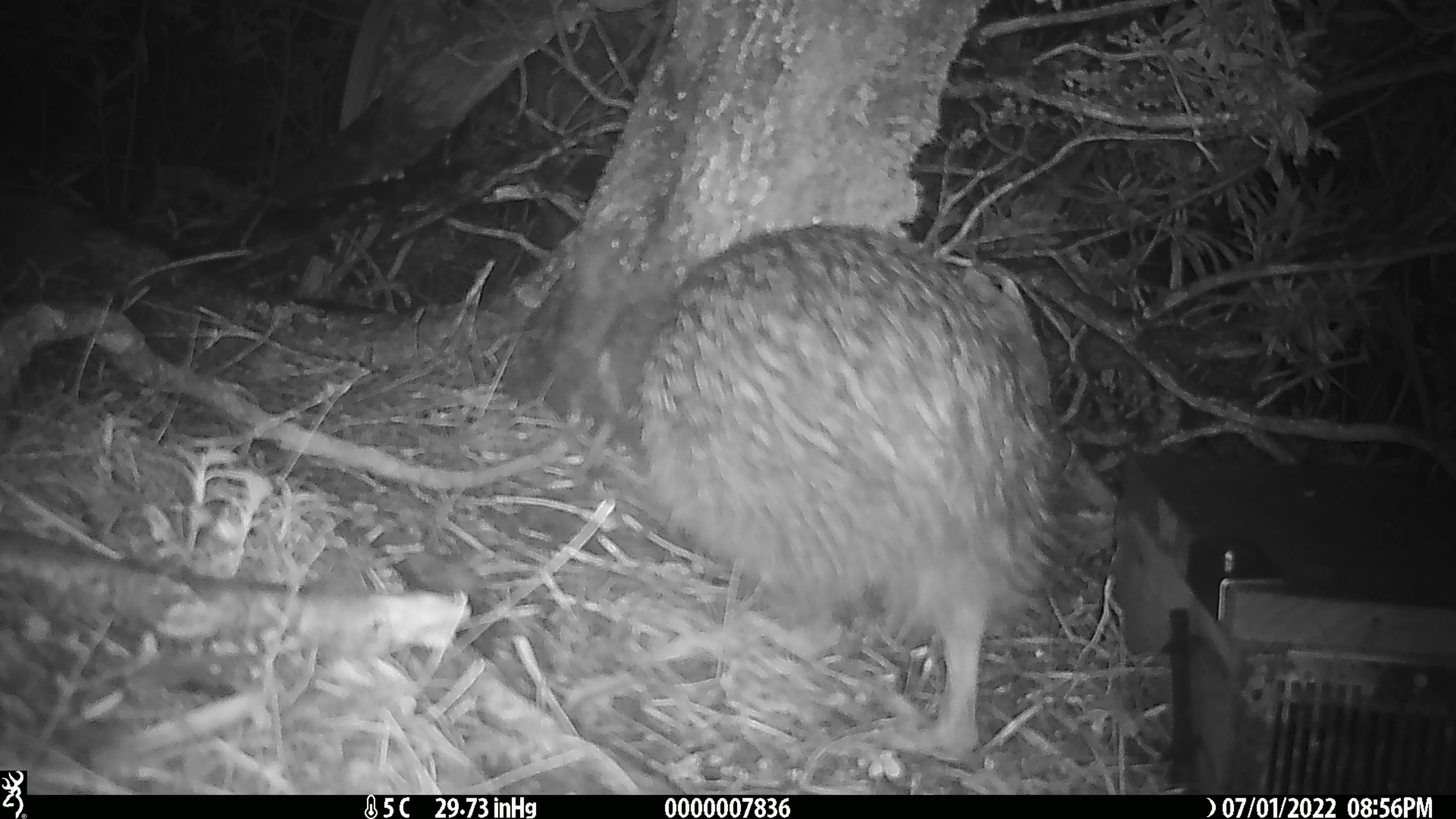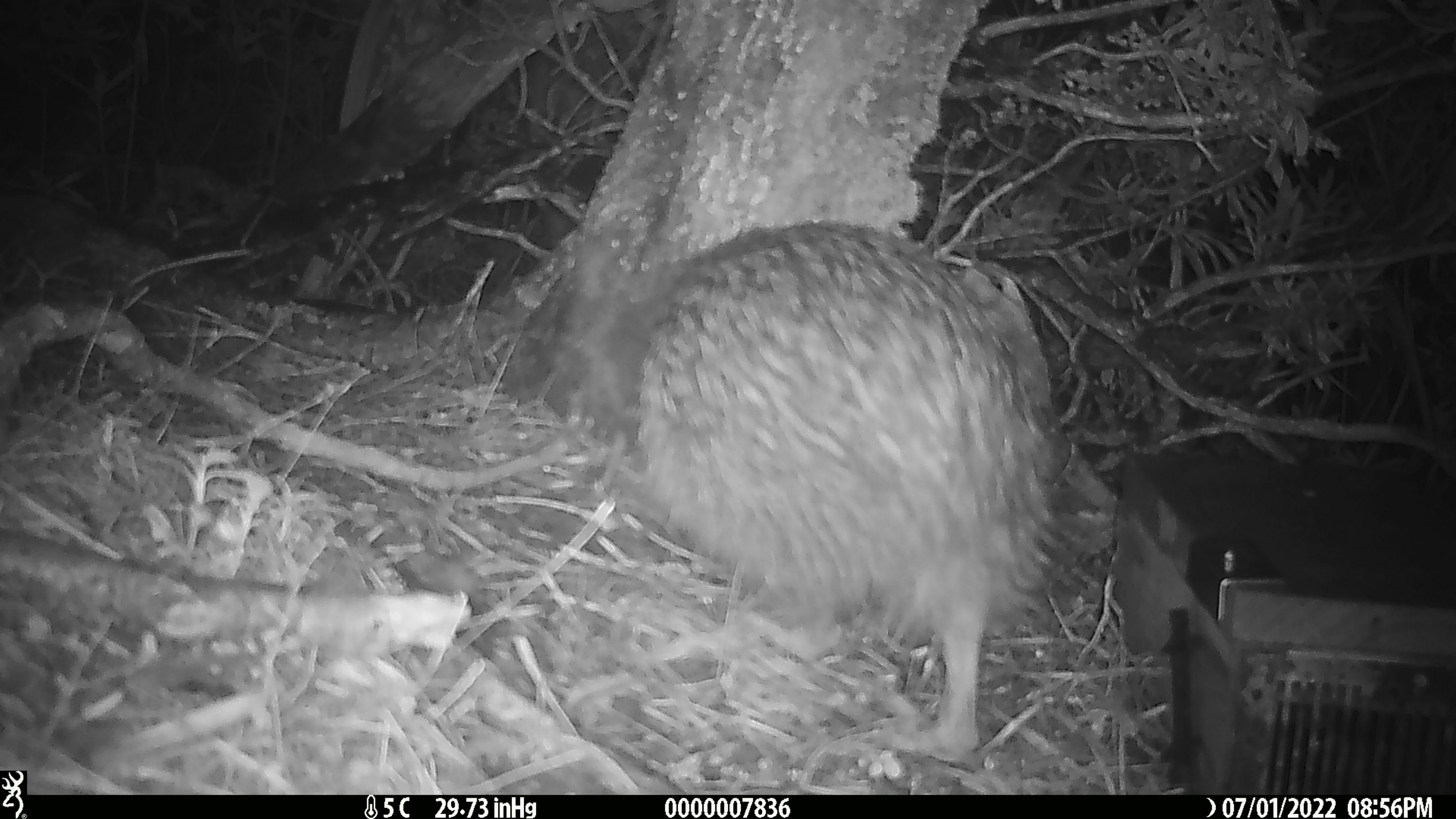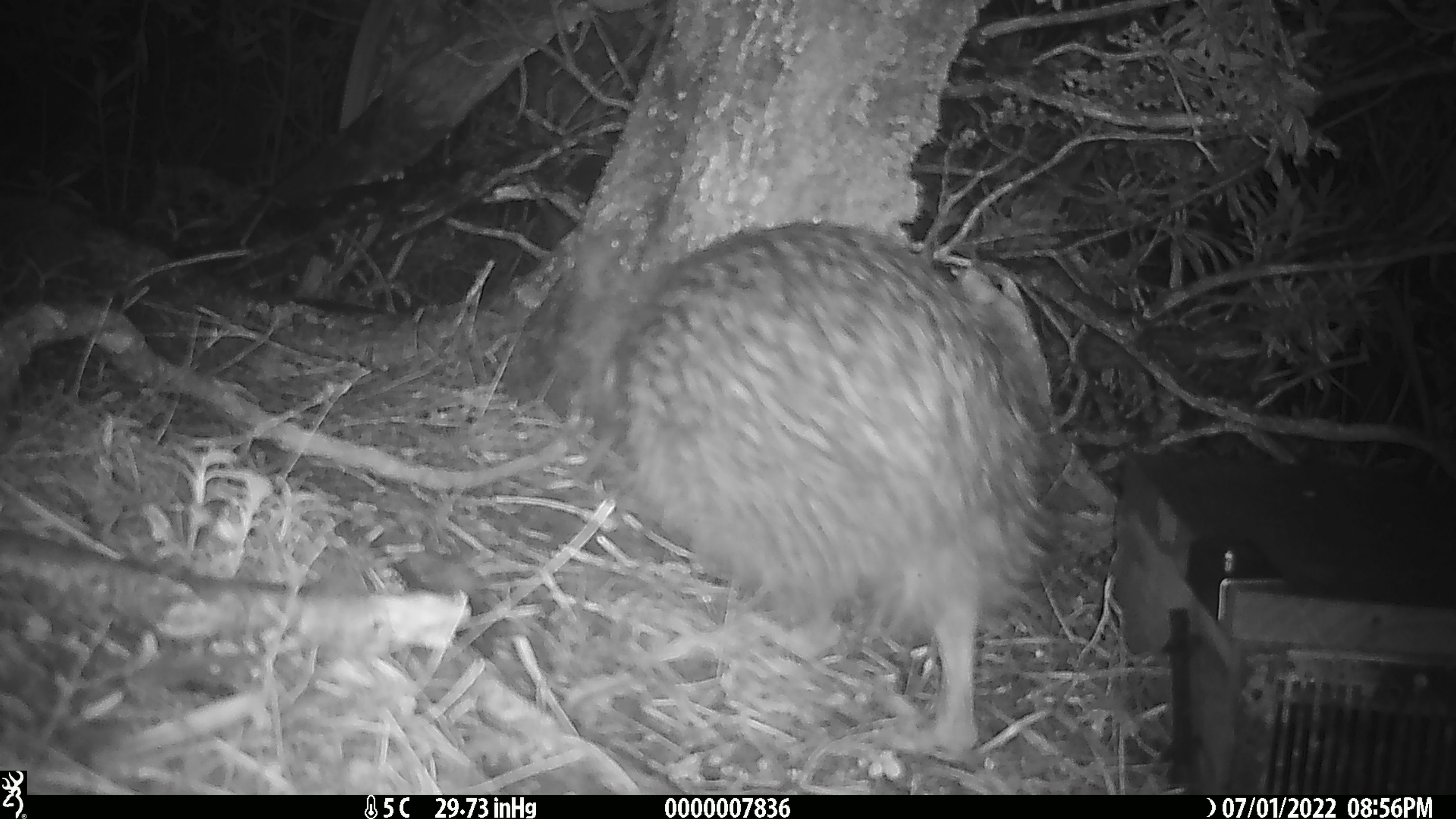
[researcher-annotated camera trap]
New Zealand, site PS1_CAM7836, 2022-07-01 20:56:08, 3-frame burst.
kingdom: Animalia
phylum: Chordata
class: Aves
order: Apterygiformes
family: Apterygidae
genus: Apteryx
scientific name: Apteryx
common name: kiwi